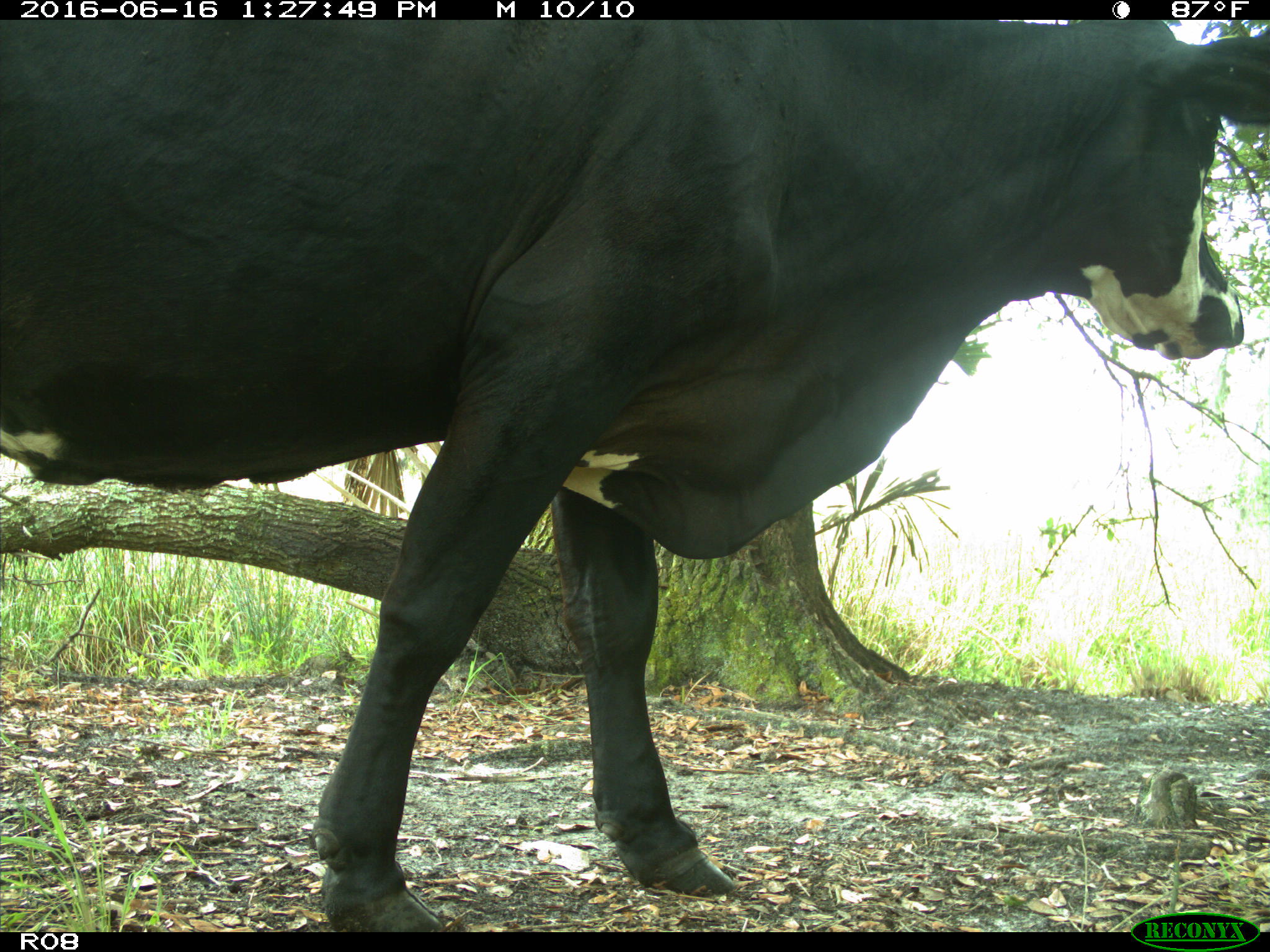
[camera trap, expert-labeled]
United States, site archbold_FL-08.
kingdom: Animalia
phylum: Chordata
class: Mammalia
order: Artiodactyla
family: Bovidae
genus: Bos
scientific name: Bos taurus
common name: domestic cow